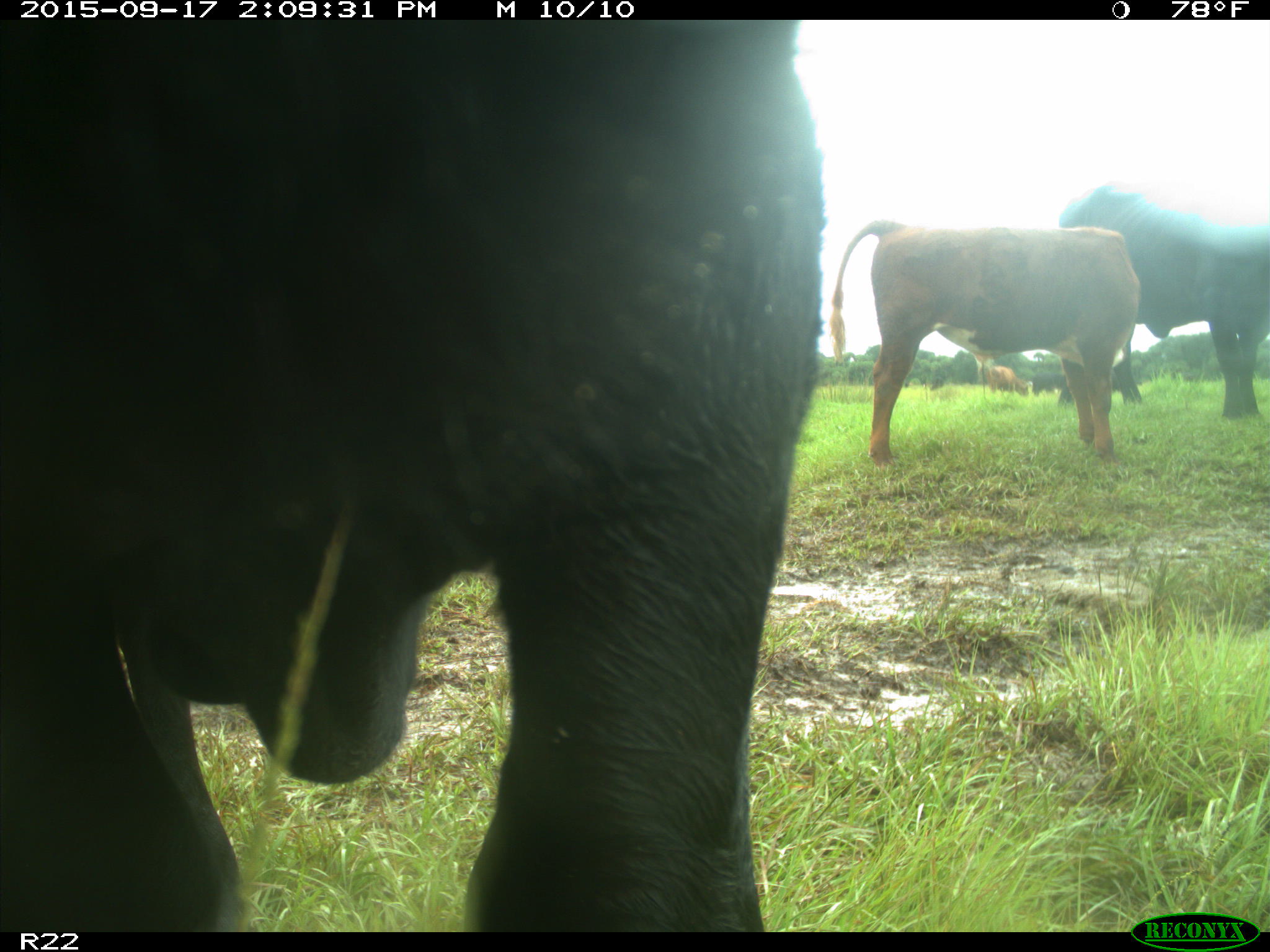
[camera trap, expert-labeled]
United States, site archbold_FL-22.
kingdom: Animalia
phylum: Chordata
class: Mammalia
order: Artiodactyla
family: Bovidae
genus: Bos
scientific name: Bos taurus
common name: domestic cow